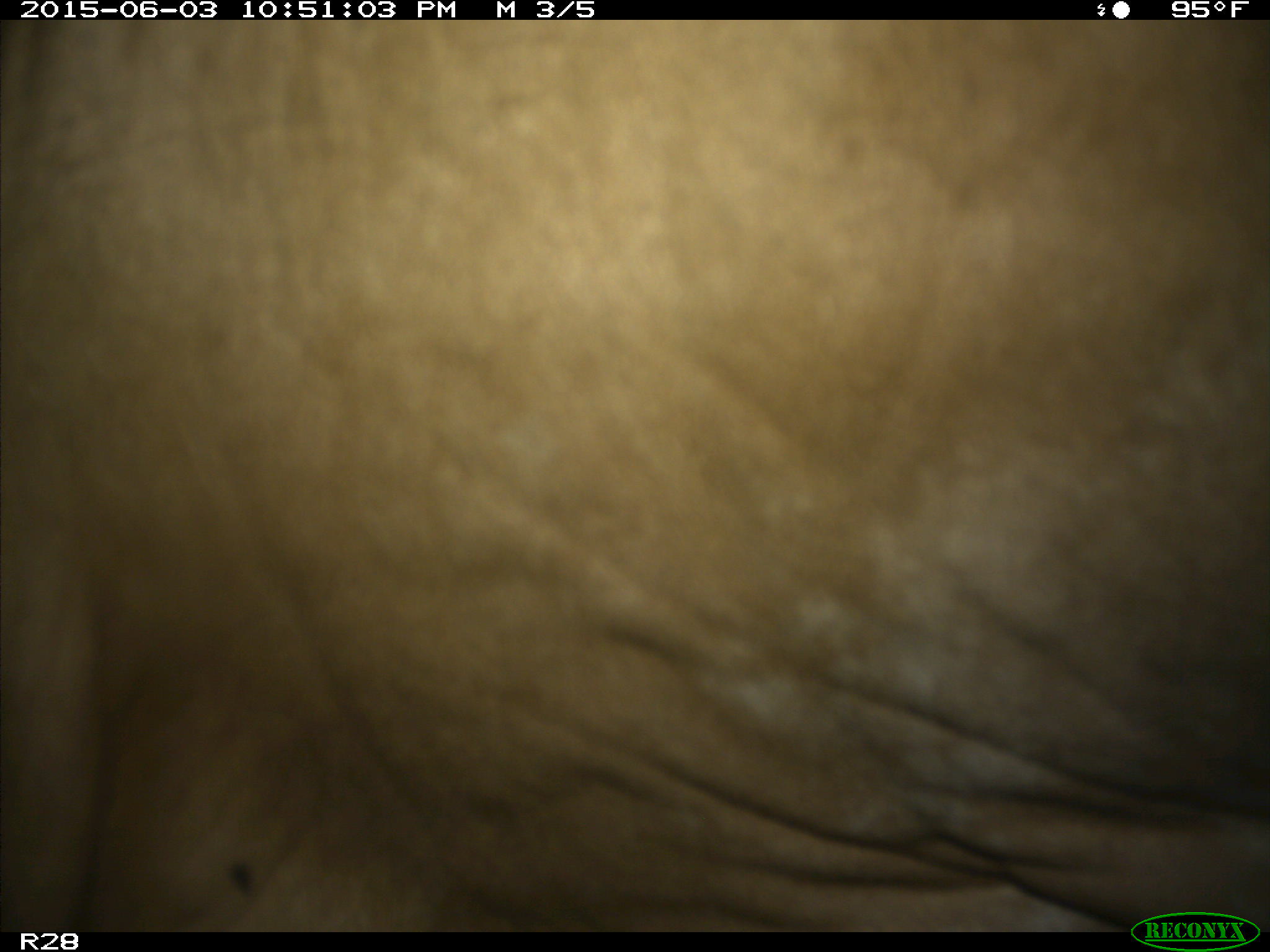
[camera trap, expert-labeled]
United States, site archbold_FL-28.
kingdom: Animalia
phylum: Chordata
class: Mammalia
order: Artiodactyla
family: Bovidae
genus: Bos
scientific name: Bos taurus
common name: domestic cow